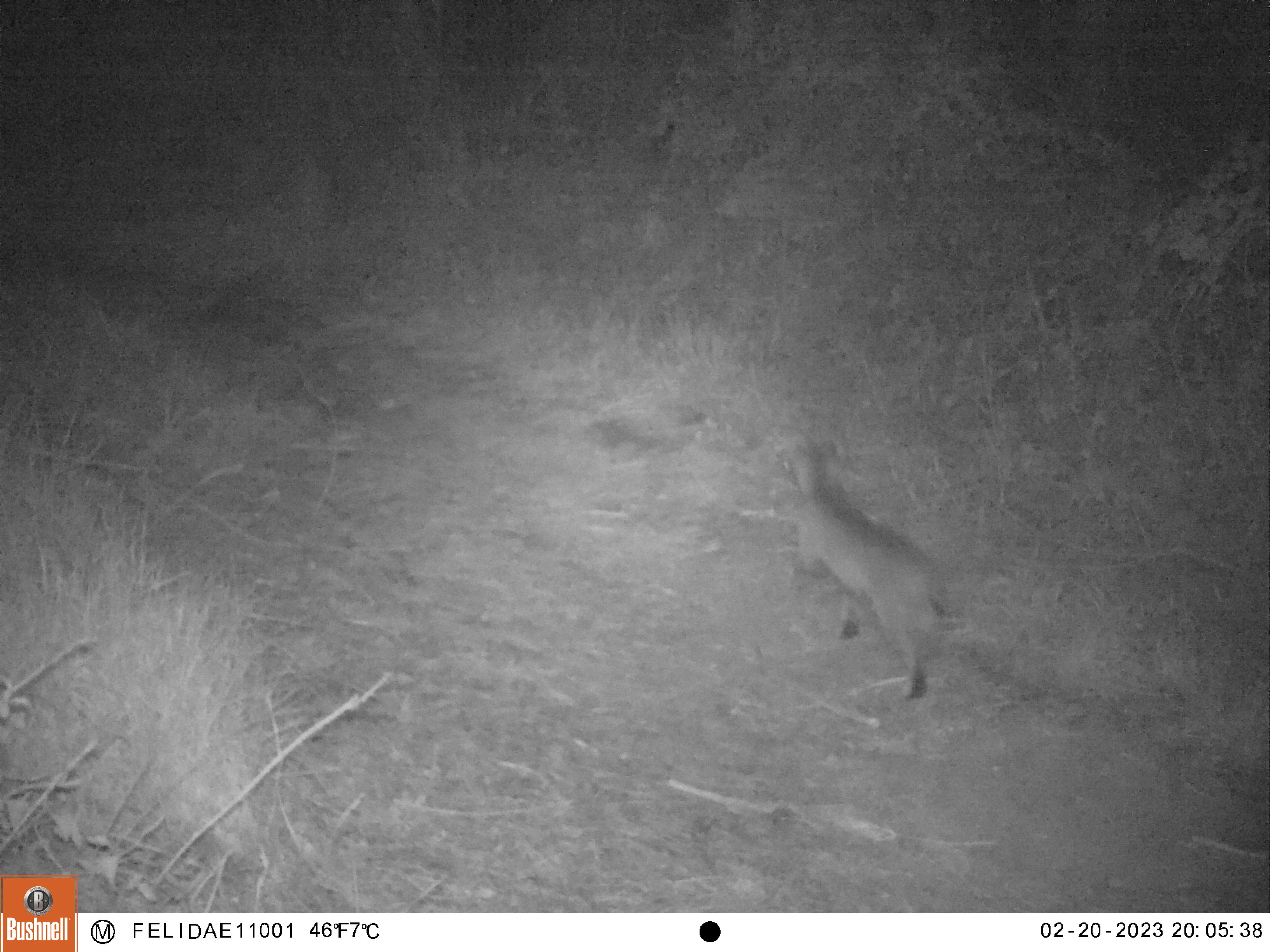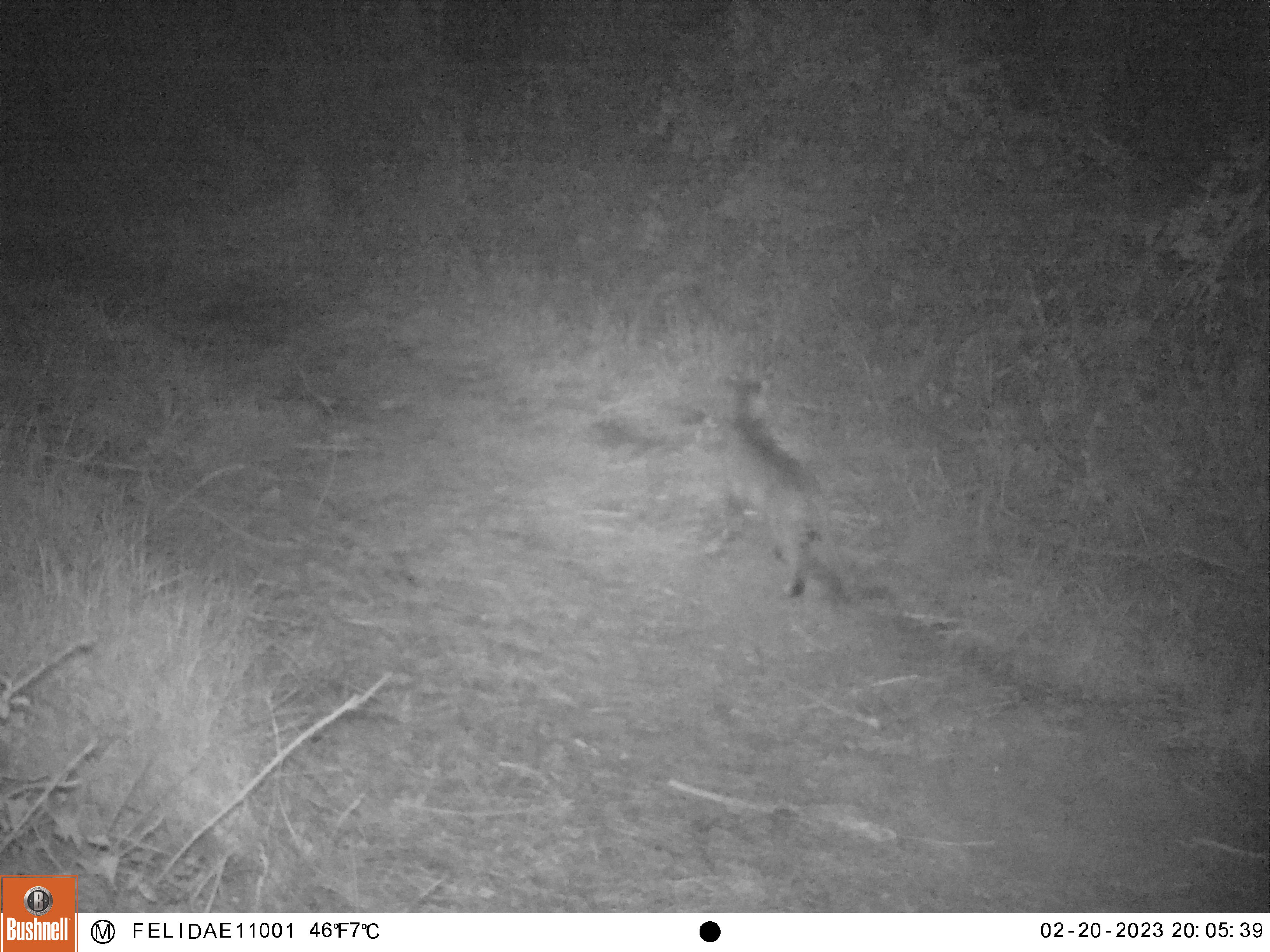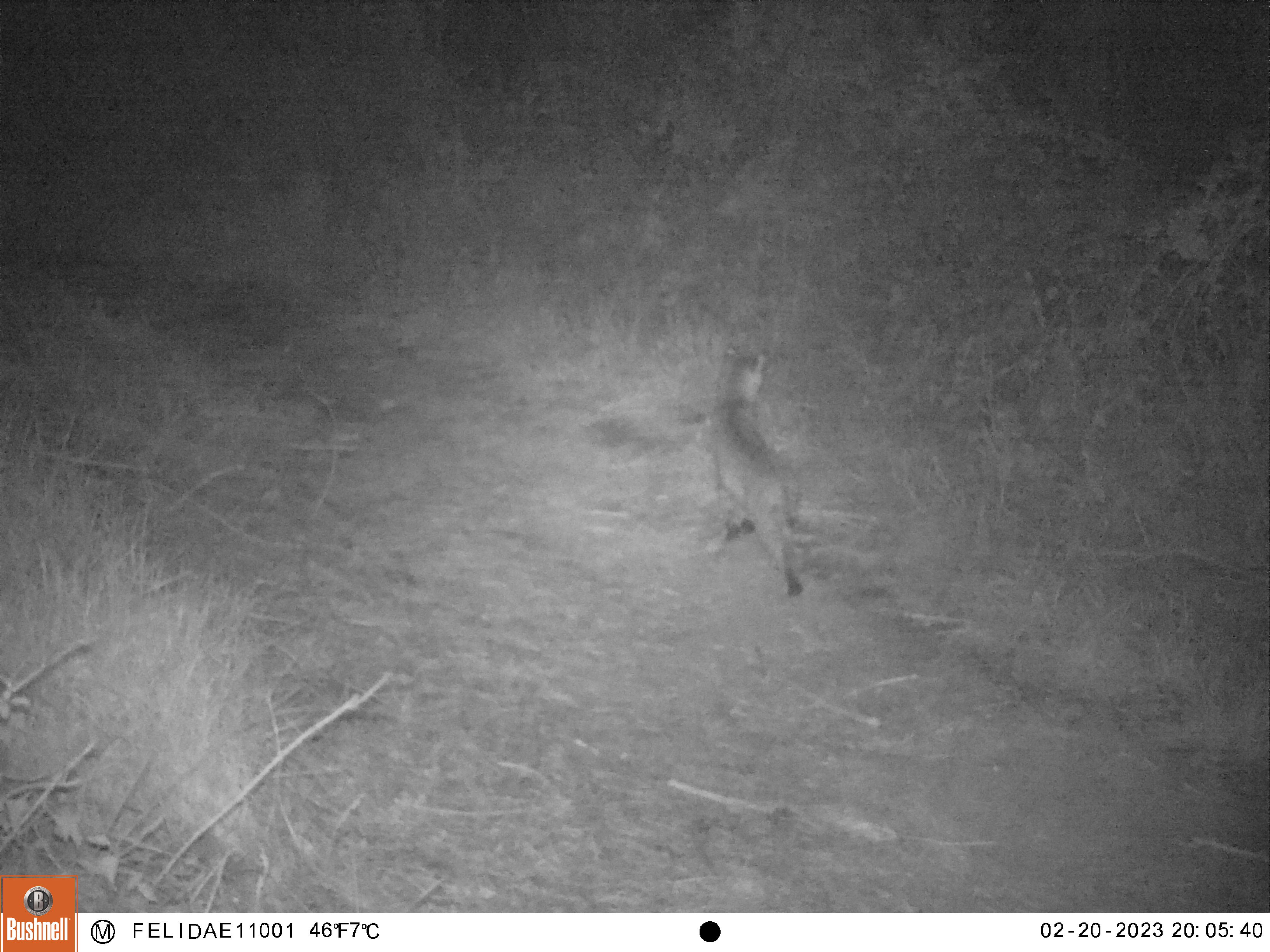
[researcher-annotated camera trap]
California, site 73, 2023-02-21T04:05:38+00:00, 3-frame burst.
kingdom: Animalia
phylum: Chordata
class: Mammalia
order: Carnivora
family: Felidae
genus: Lynx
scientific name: Lynx rufus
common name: bobcat